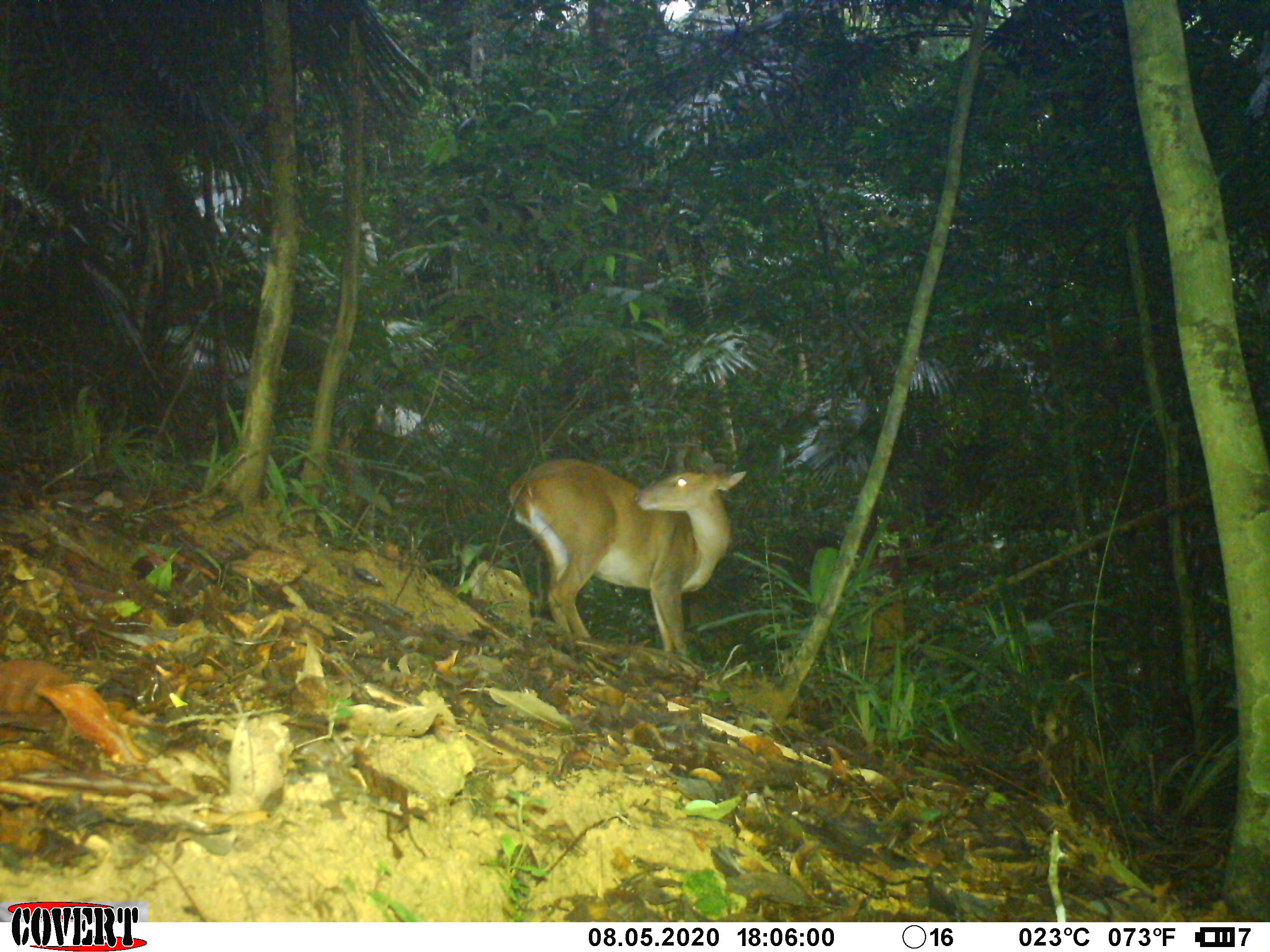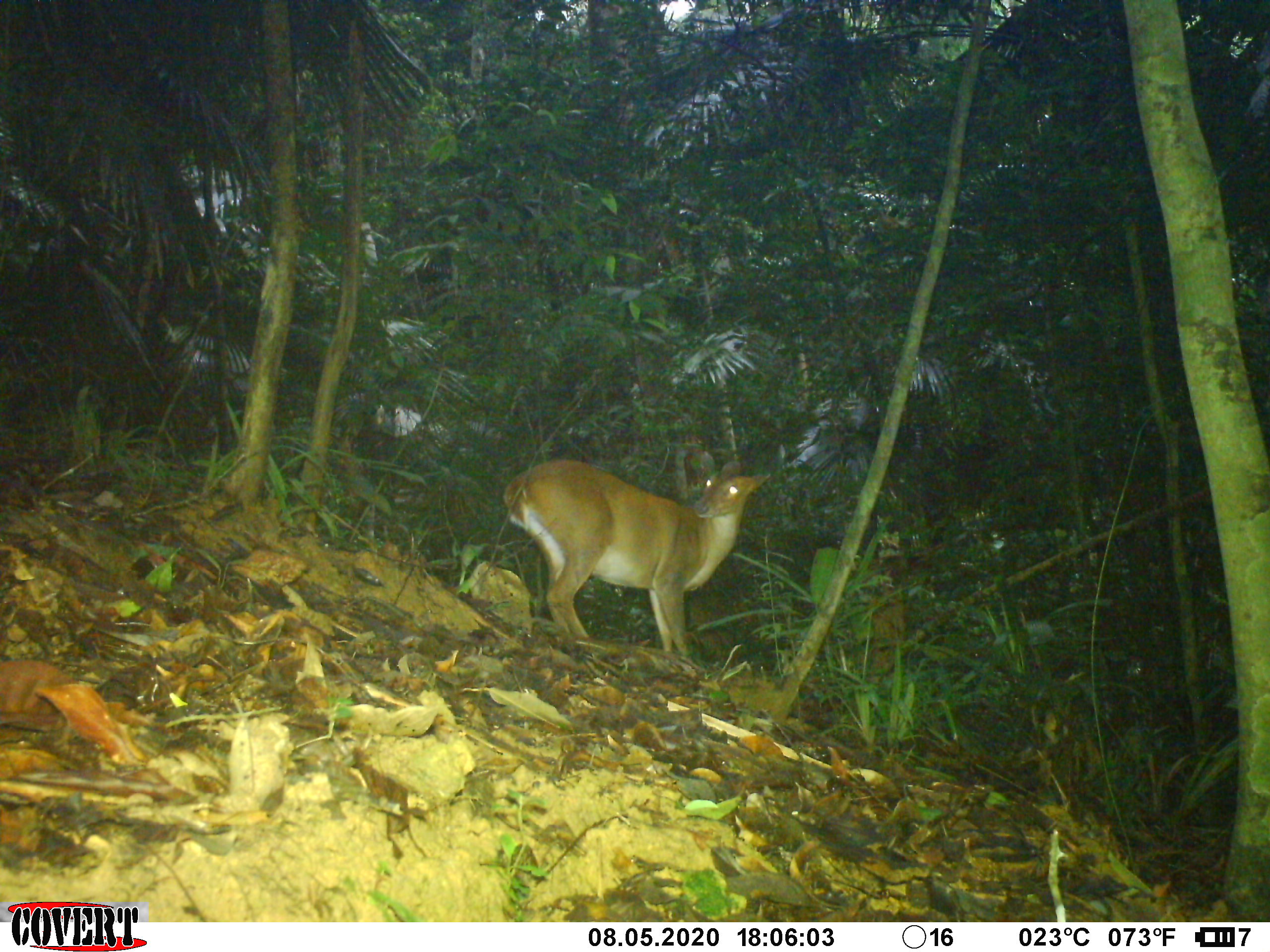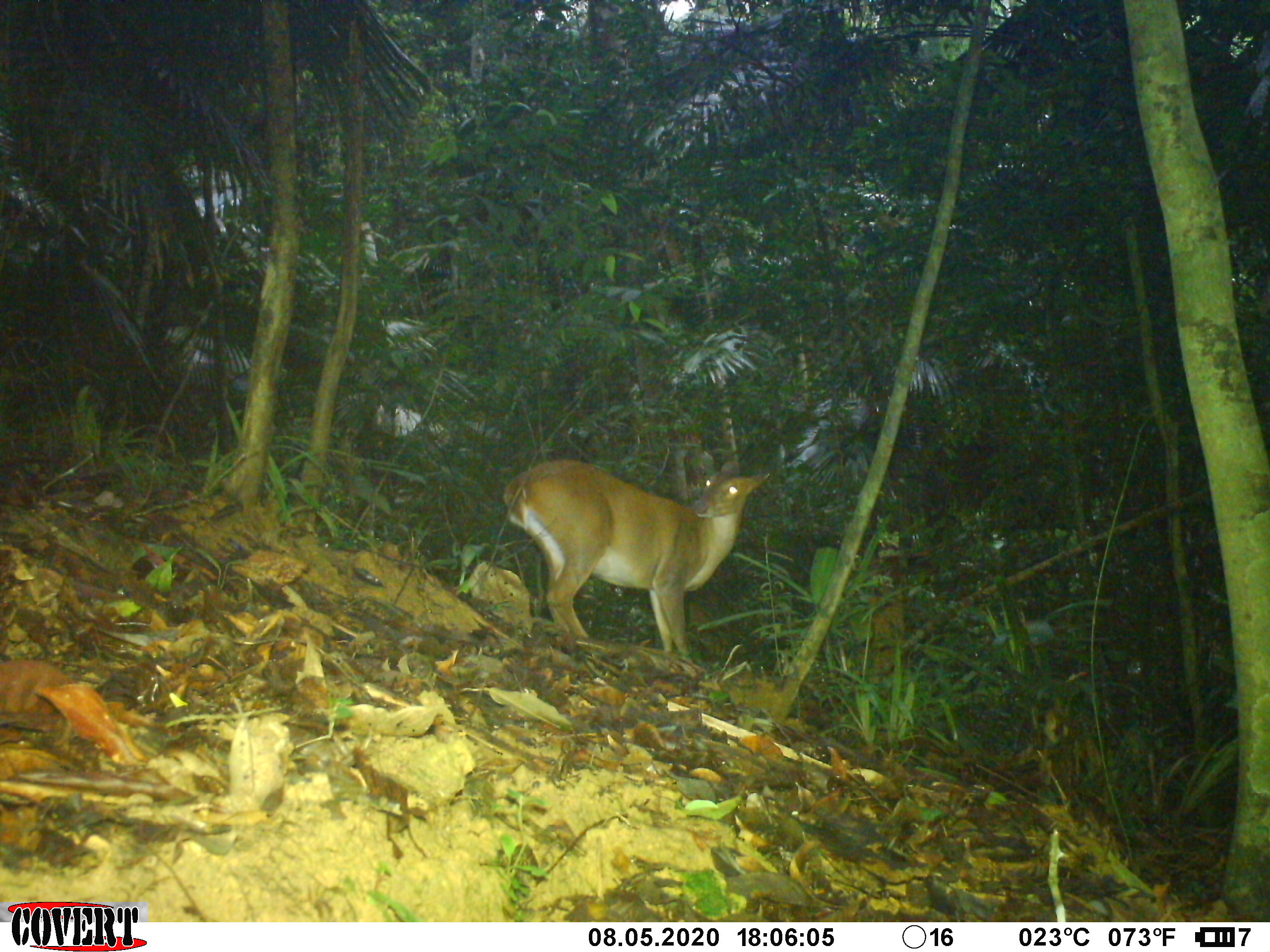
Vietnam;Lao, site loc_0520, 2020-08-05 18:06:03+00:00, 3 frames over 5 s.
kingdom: Animalia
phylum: Chordata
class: Mammalia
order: Artiodactyla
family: Cervidae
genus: Muntiacus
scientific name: Muntiacus vuquangensis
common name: large-antlered muntjac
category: large antlered muntjac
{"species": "large antlered muntjac (large-antlered muntjac) (Muntiacus vuquangensis)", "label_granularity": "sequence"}